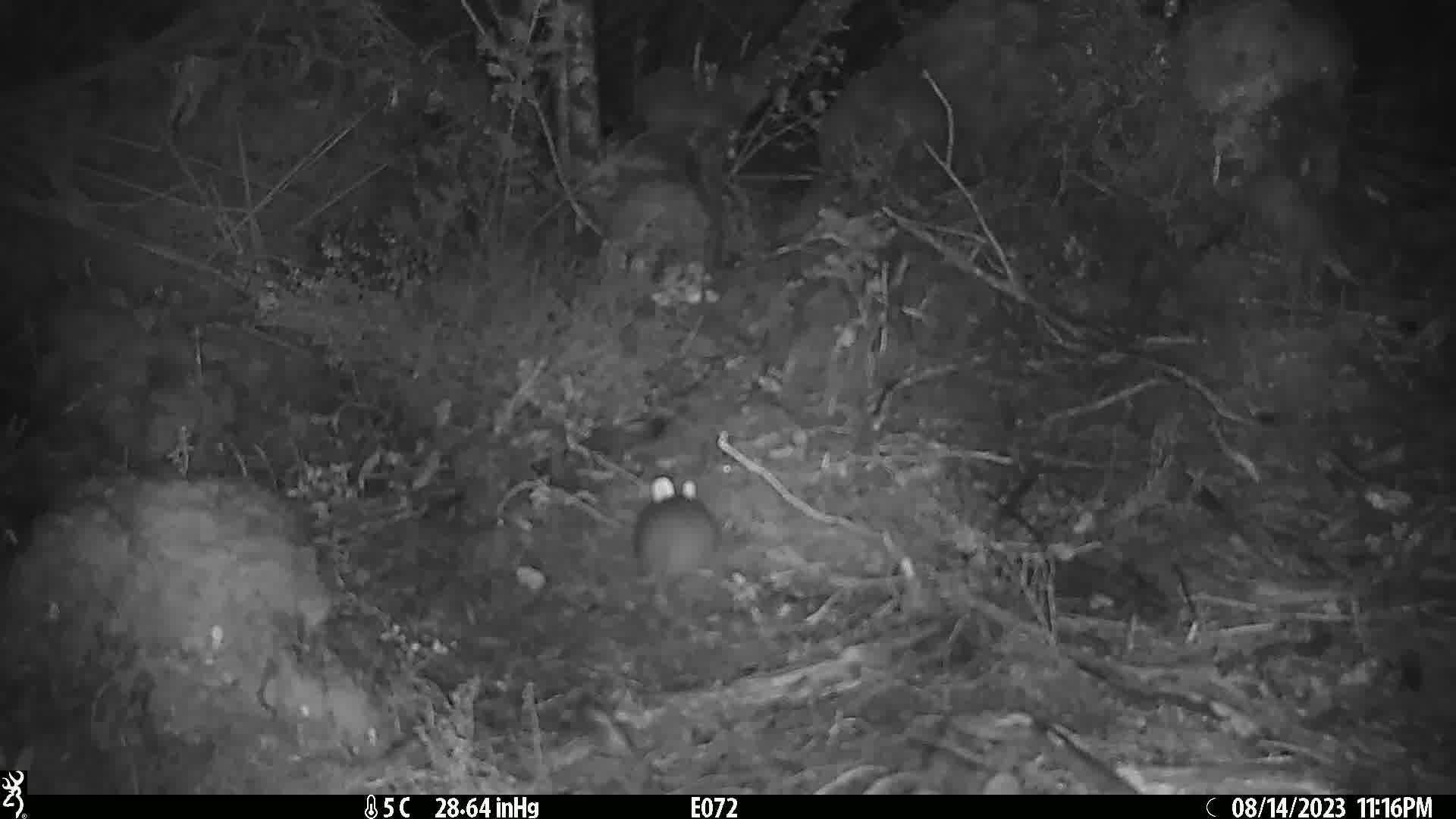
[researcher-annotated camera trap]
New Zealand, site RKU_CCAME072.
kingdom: Animalia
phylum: Chordata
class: Mammalia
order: Rodentia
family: Muridae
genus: Rattus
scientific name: Rattus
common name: rat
Rat (Rattus).